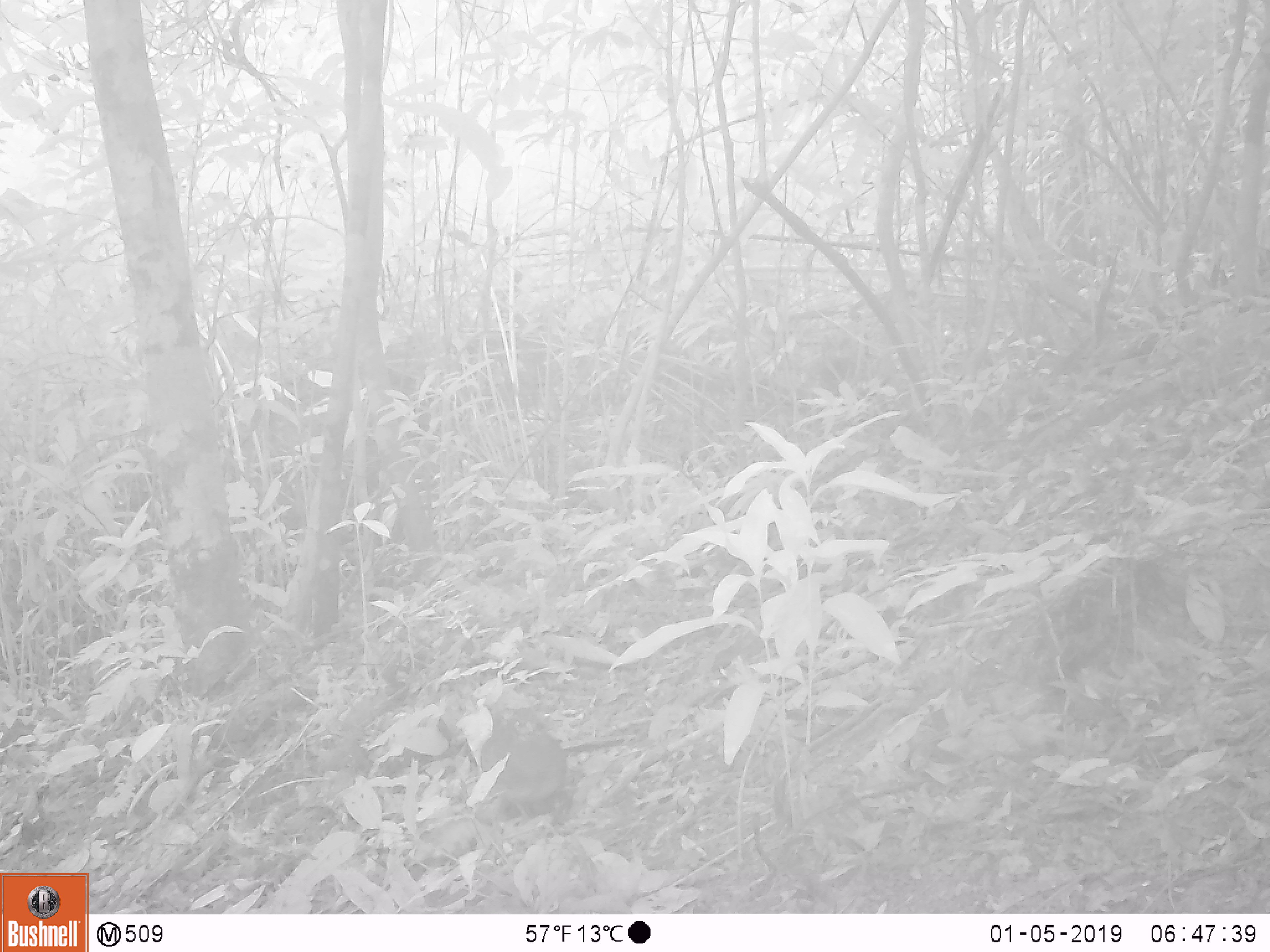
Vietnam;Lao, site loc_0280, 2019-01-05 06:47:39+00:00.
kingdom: Animalia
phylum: Chordata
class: Aves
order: Galliformes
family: Phasianidae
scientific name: Phasianidae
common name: partridge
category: unidentified partridge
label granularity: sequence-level